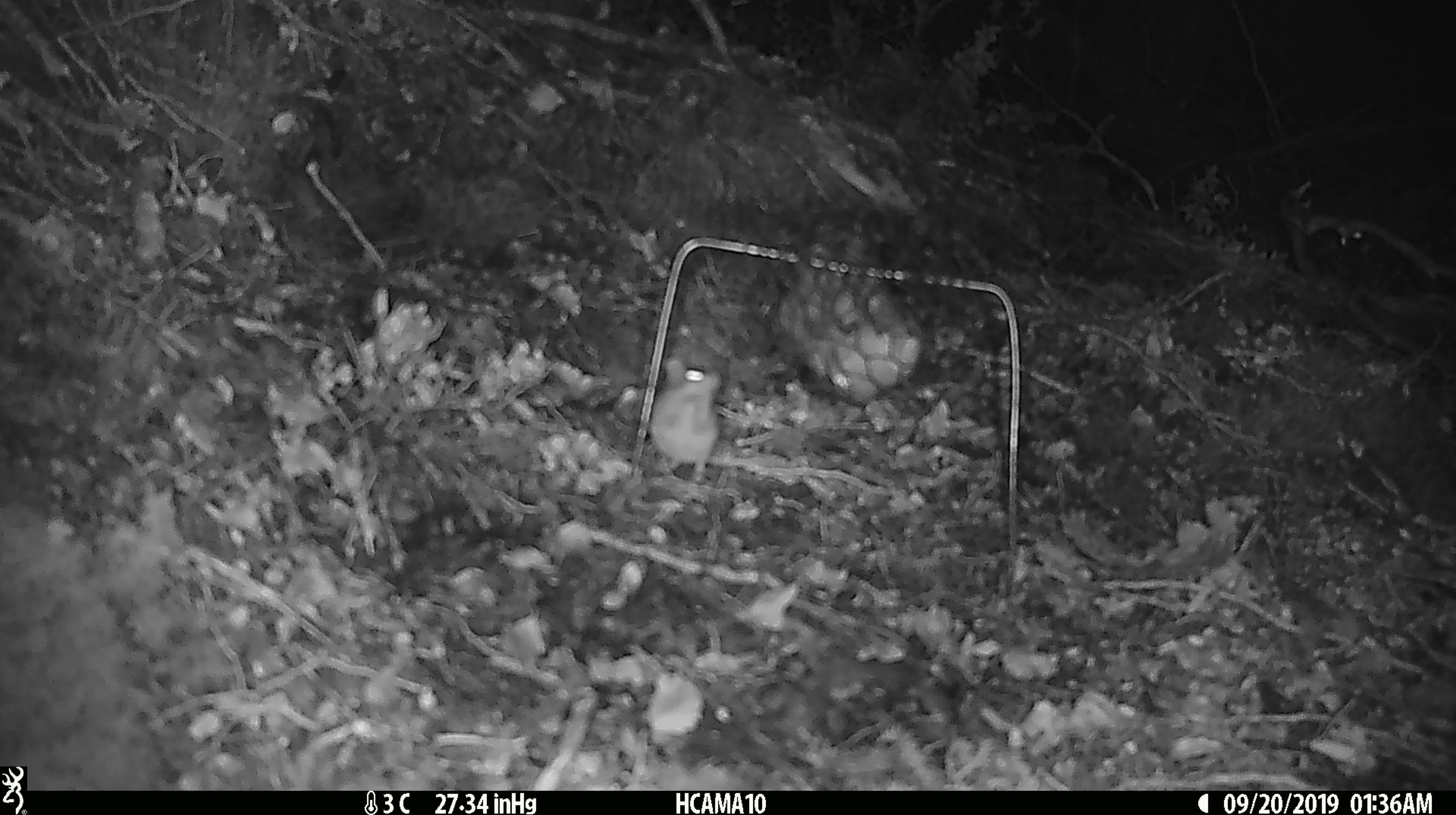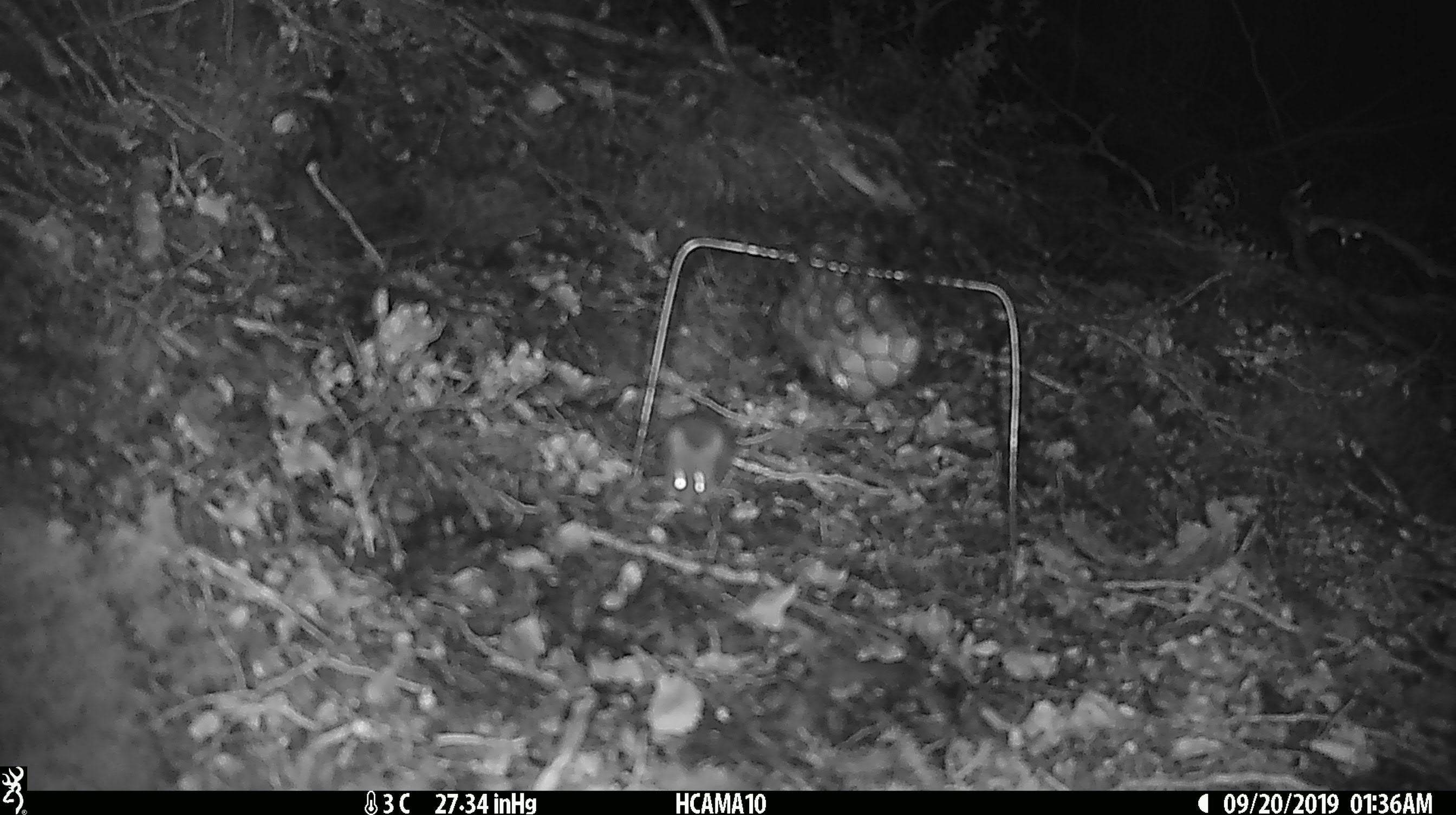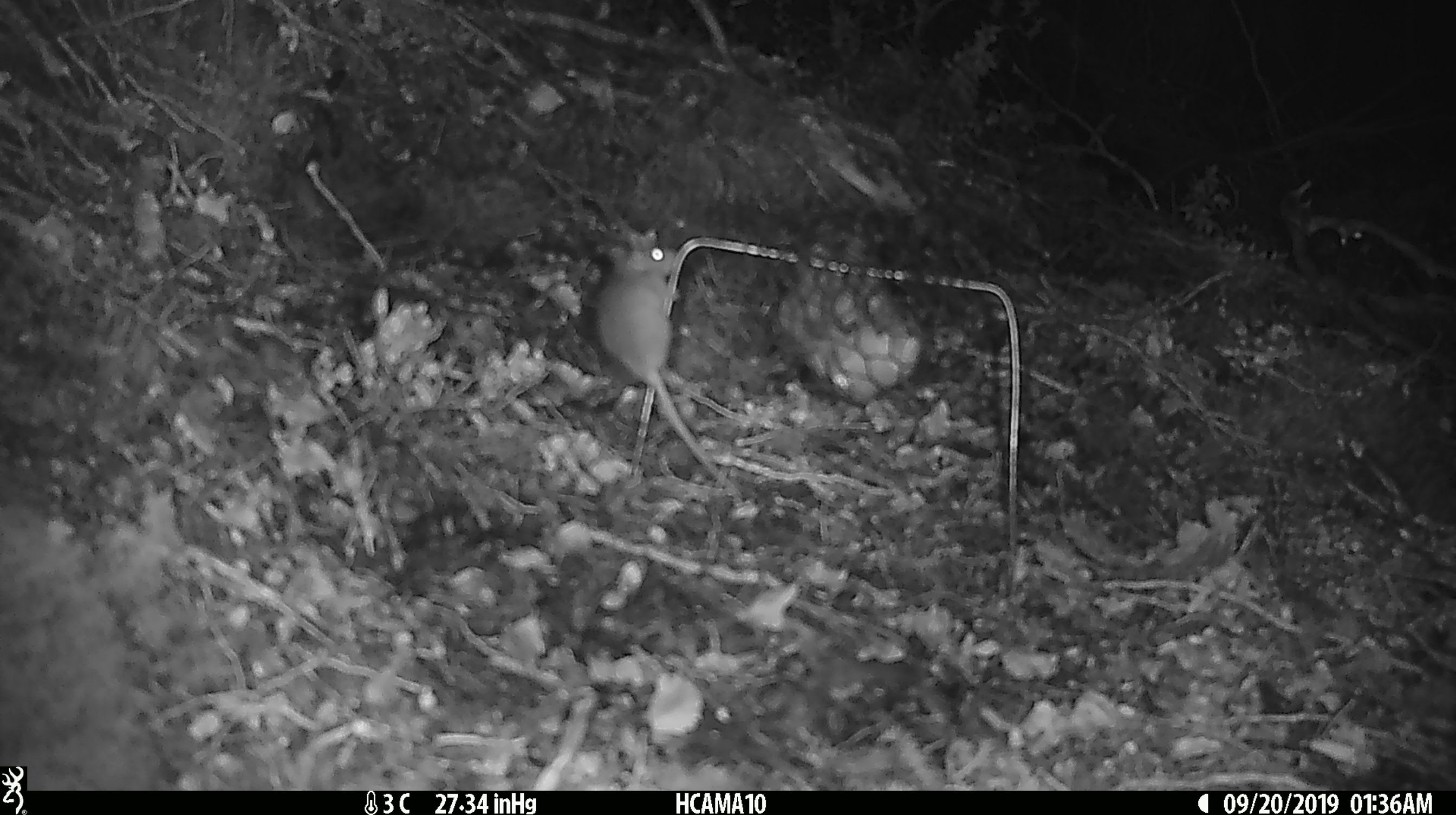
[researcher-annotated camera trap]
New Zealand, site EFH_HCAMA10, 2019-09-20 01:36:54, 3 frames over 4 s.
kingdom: Animalia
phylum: Chordata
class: Mammalia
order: Rodentia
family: Muridae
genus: Mus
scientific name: Mus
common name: mouse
Mouse (Mus).